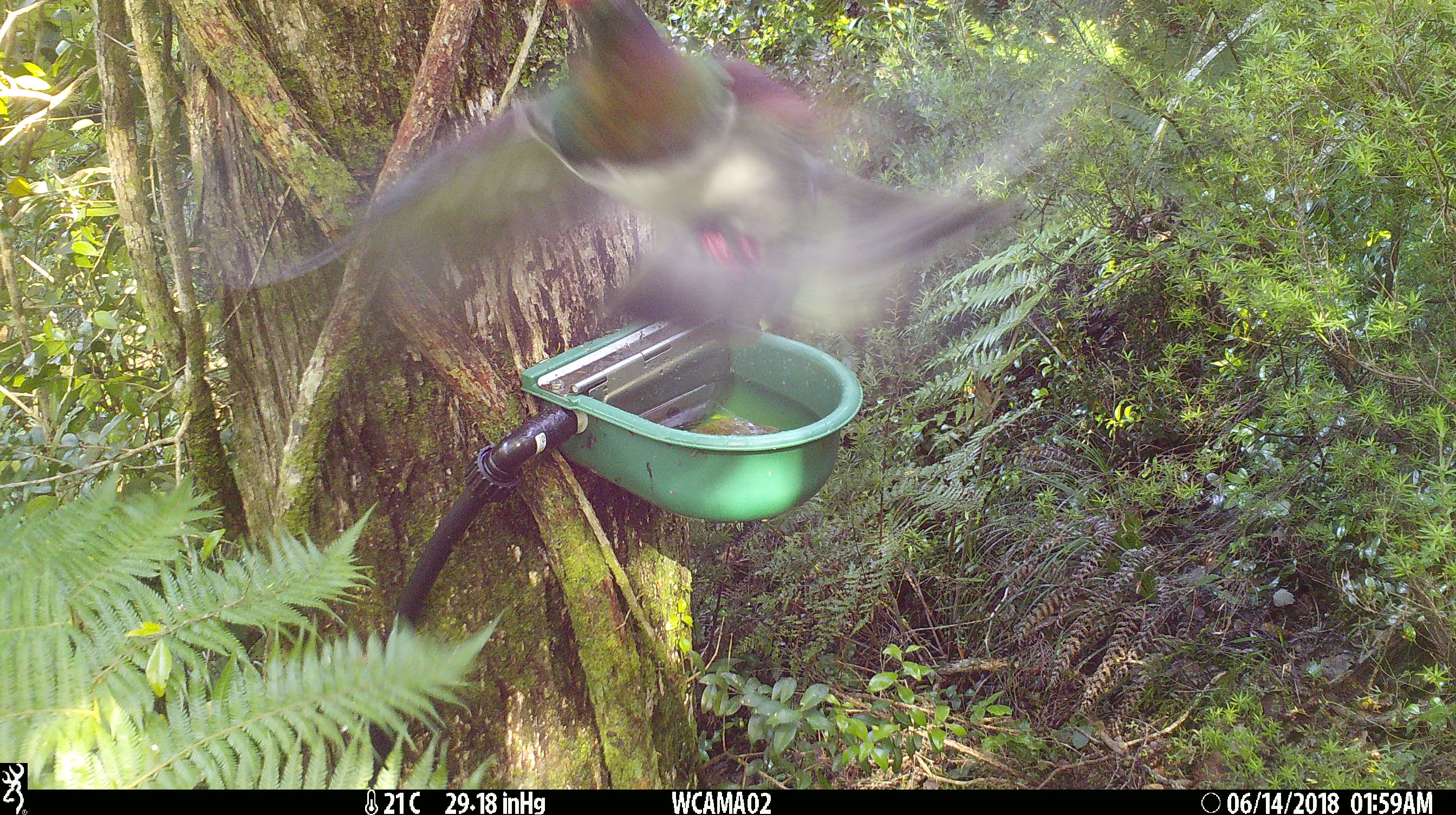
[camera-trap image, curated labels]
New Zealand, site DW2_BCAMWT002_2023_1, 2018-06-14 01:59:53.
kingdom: Animalia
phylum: Chordata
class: Aves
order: Columbiformes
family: Columbidae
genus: Hemiphaga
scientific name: Hemiphaga novaeseelandiae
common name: new zealand pigeon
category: kereru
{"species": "kereru (new zealand pigeon) (Hemiphaga novaeseelandiae)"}